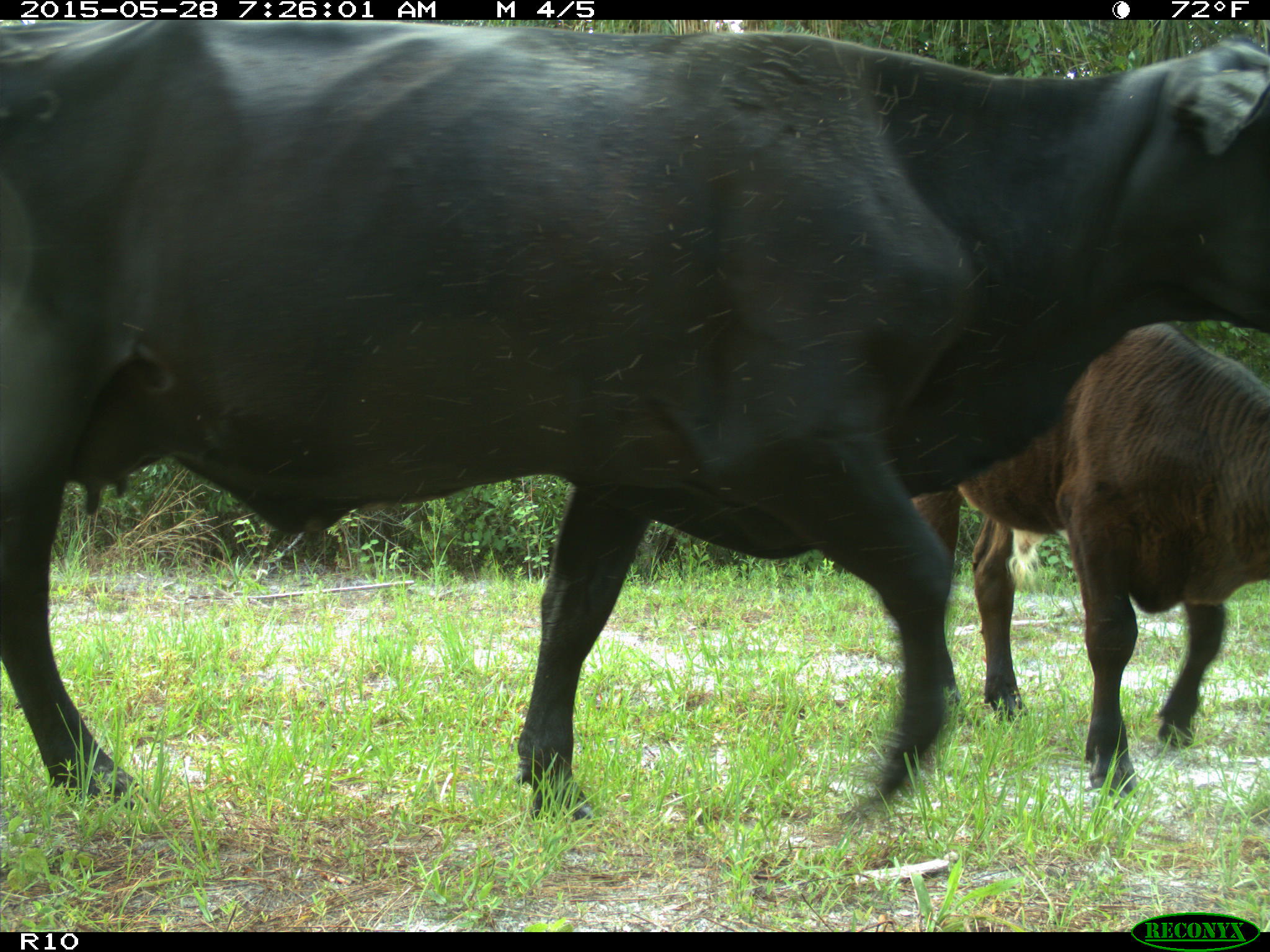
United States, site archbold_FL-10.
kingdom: Animalia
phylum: Chordata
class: Mammalia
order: Artiodactyla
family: Bovidae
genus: Bos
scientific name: Bos taurus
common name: domestic cow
Bos taurus (domestic cow).